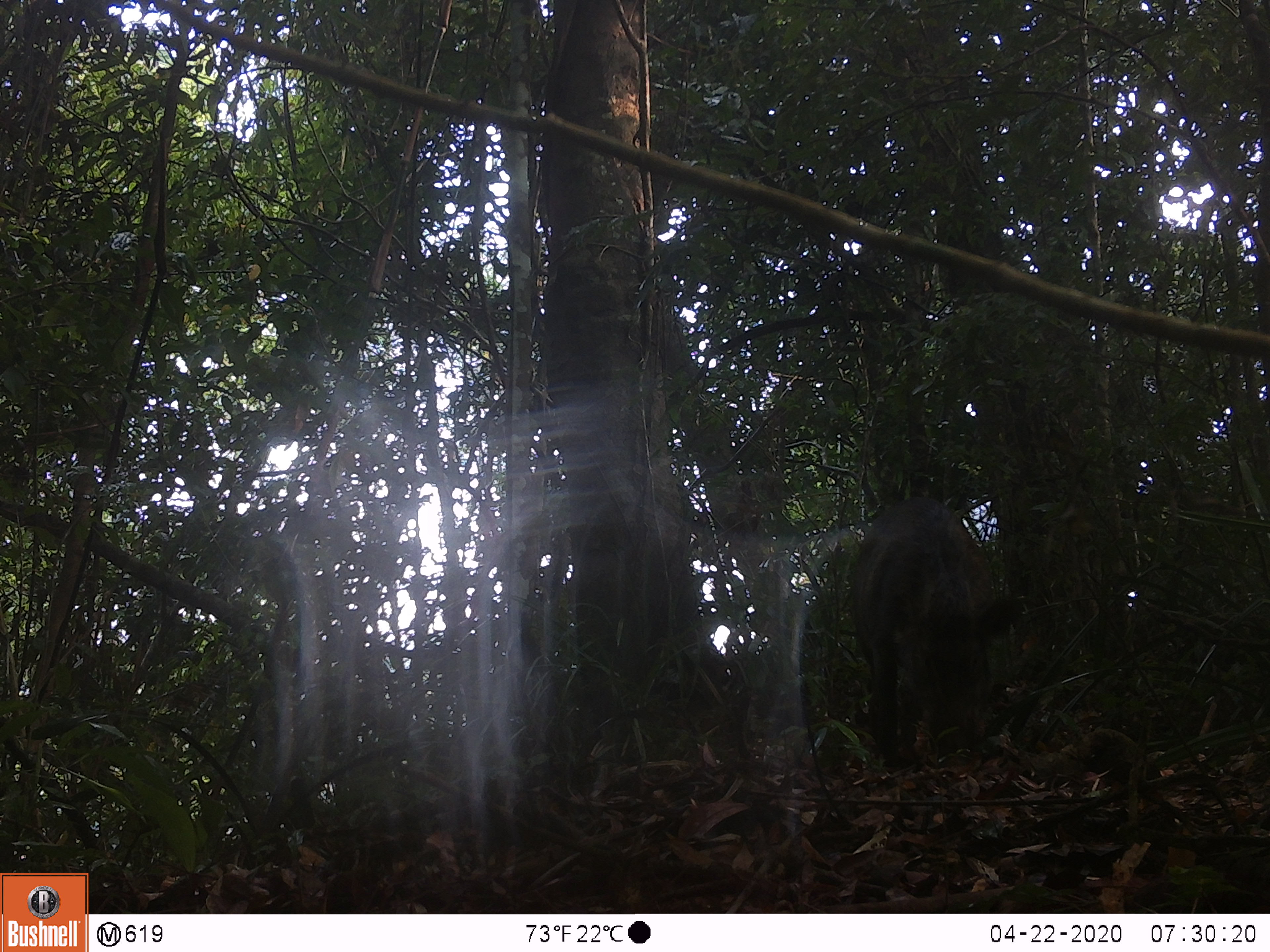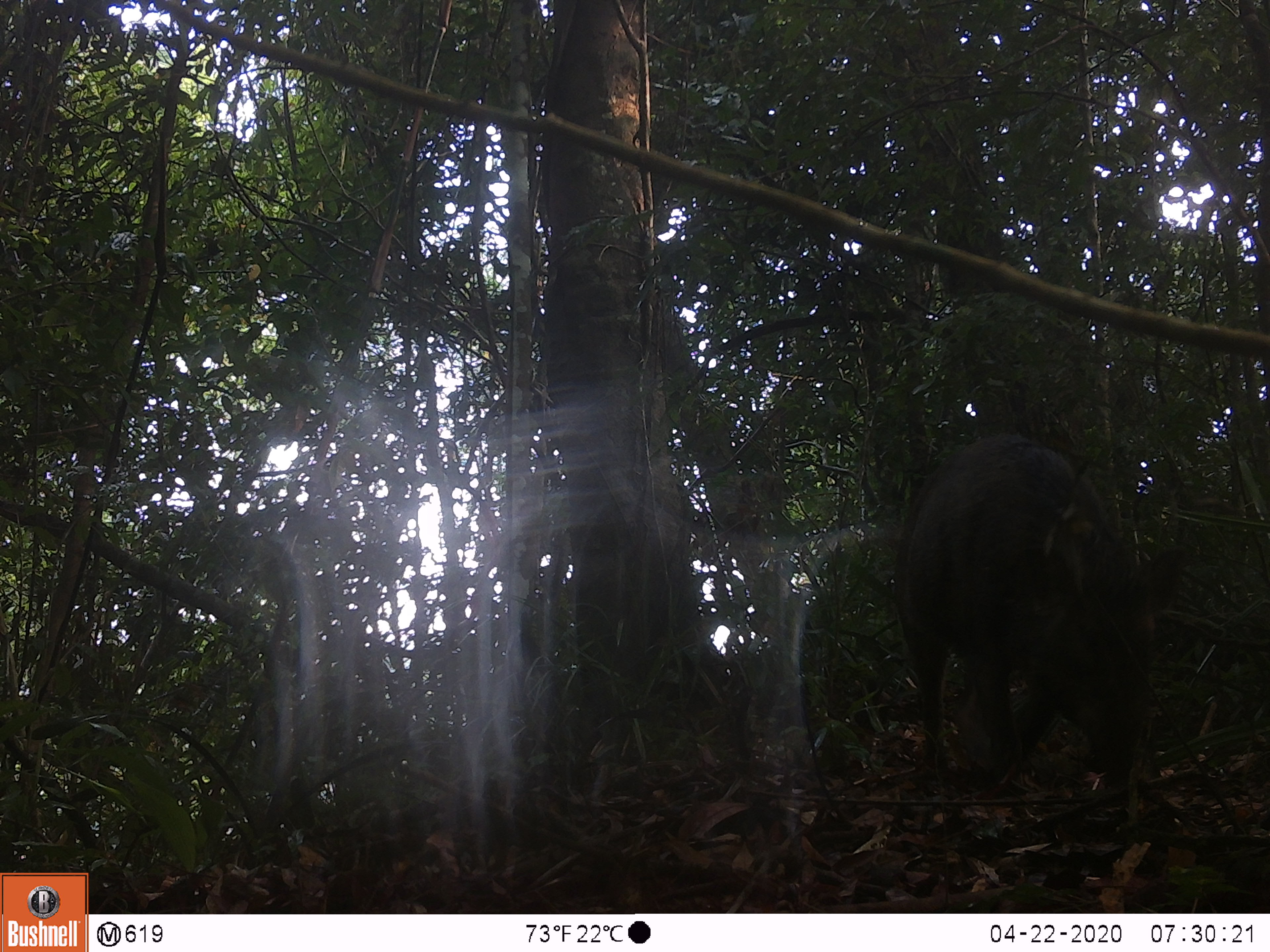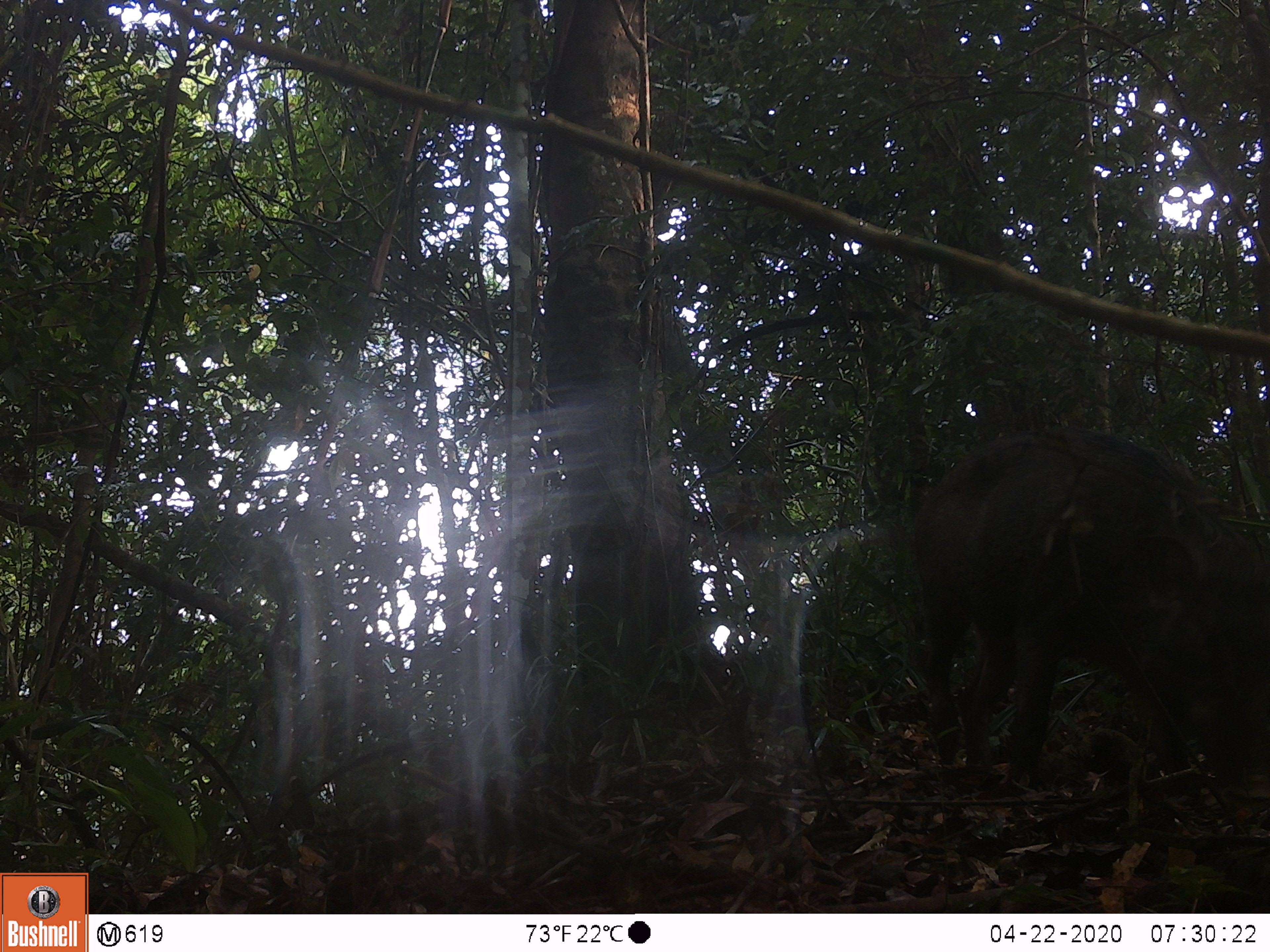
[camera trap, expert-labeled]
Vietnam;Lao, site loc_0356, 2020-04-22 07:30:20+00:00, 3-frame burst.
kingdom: Animalia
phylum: Chordata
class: Mammalia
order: Artiodactyla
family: Suidae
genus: Sus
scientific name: Sus scrofa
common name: eurasian wild pig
Eurasian wild pig (Sus scrofa). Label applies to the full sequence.